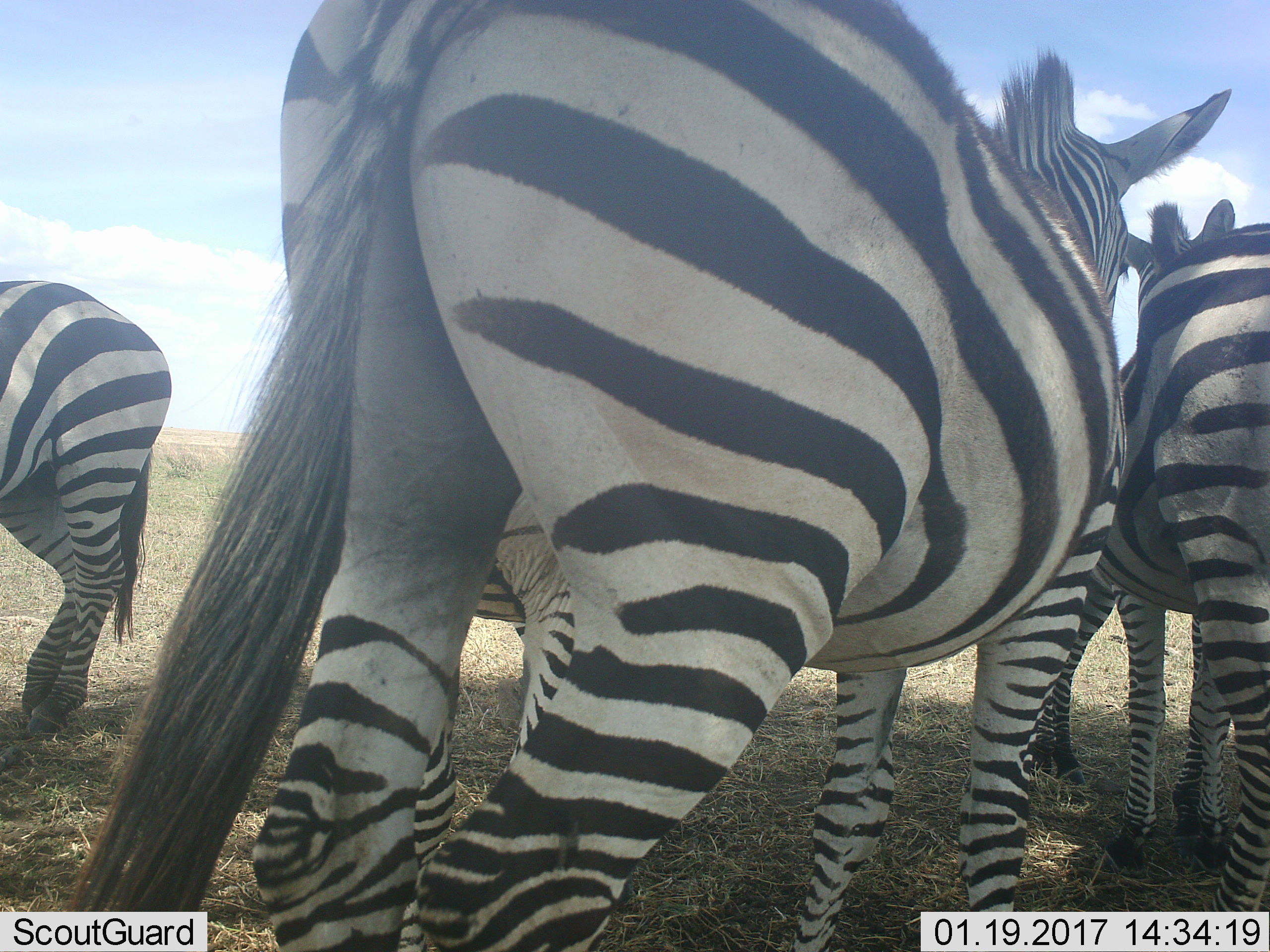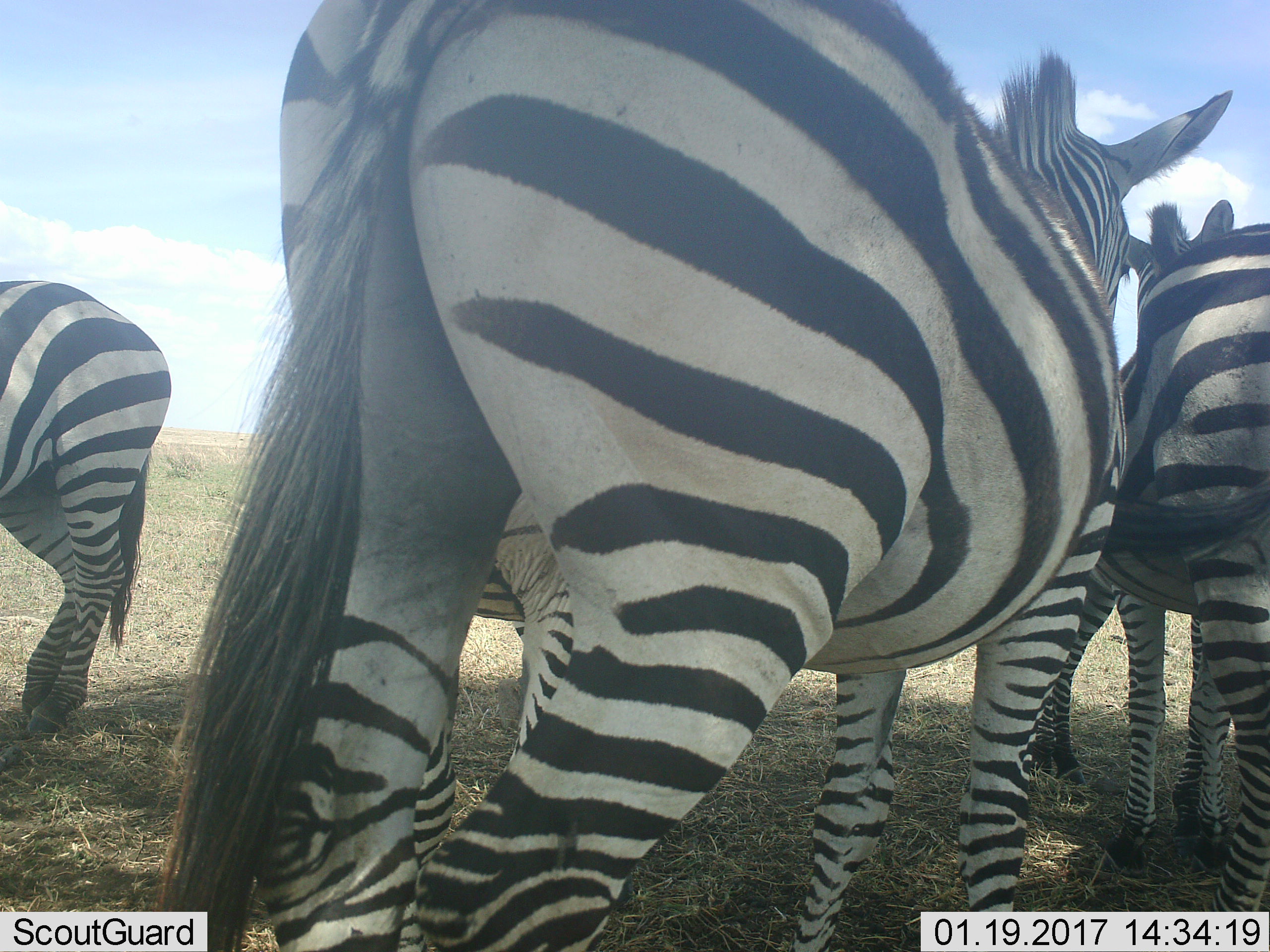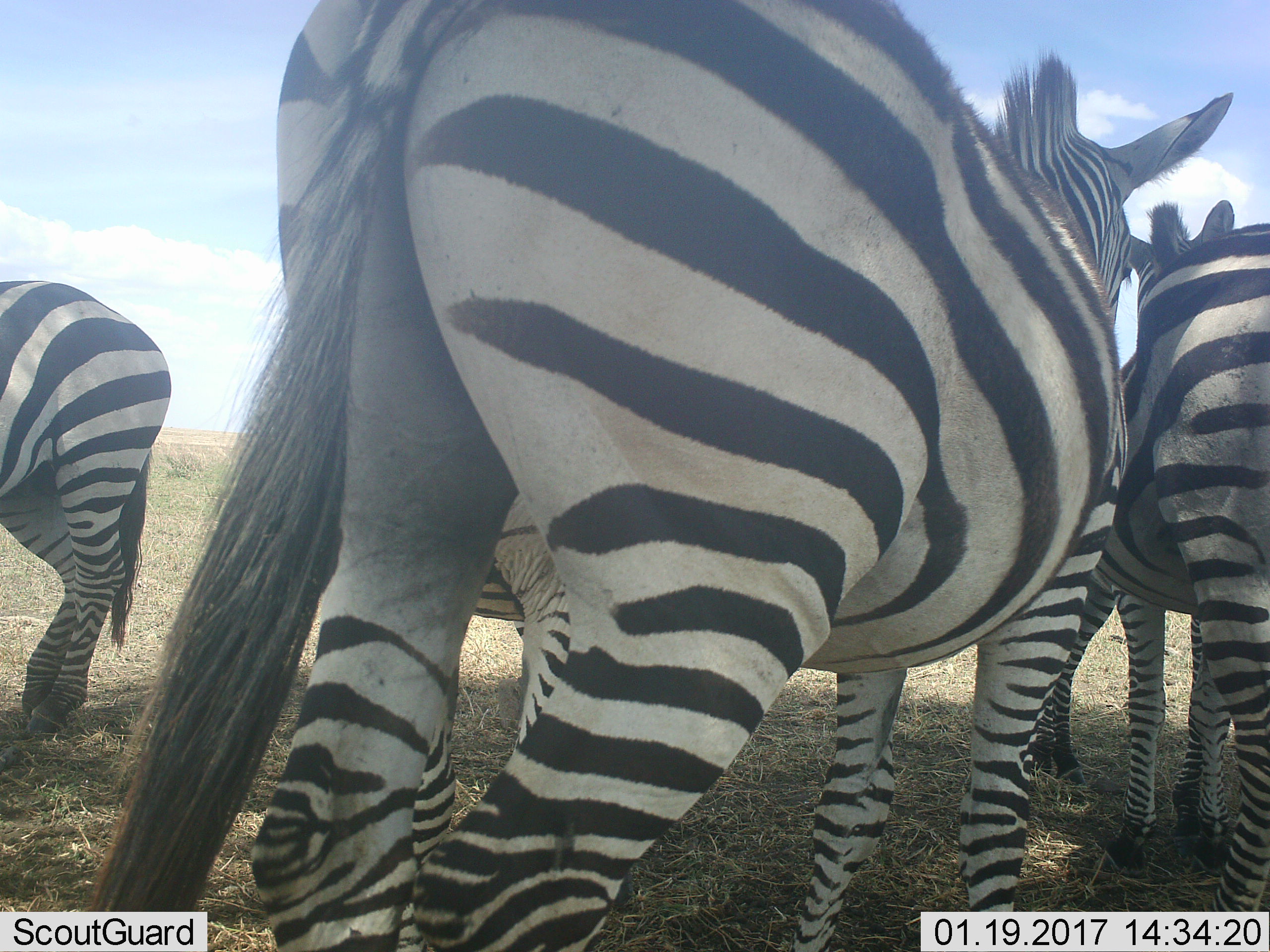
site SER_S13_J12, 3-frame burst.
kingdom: Animalia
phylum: Chordata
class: Mammalia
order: Perissodactyla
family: Equidae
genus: Equus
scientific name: Equus quagga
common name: plains zebra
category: zebraplains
Zebraplains (plains zebra) (Equus quagga), count 5. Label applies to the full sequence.